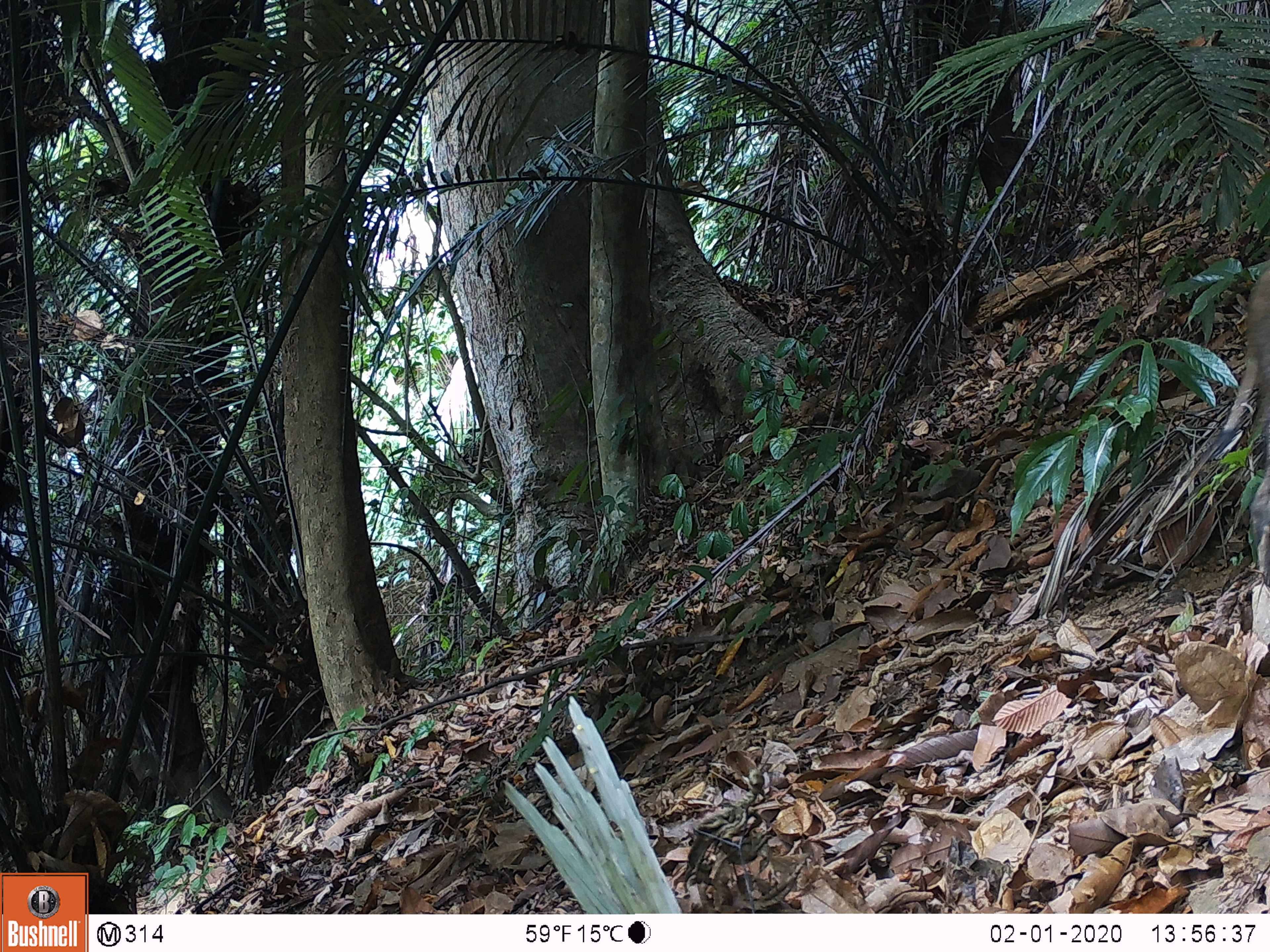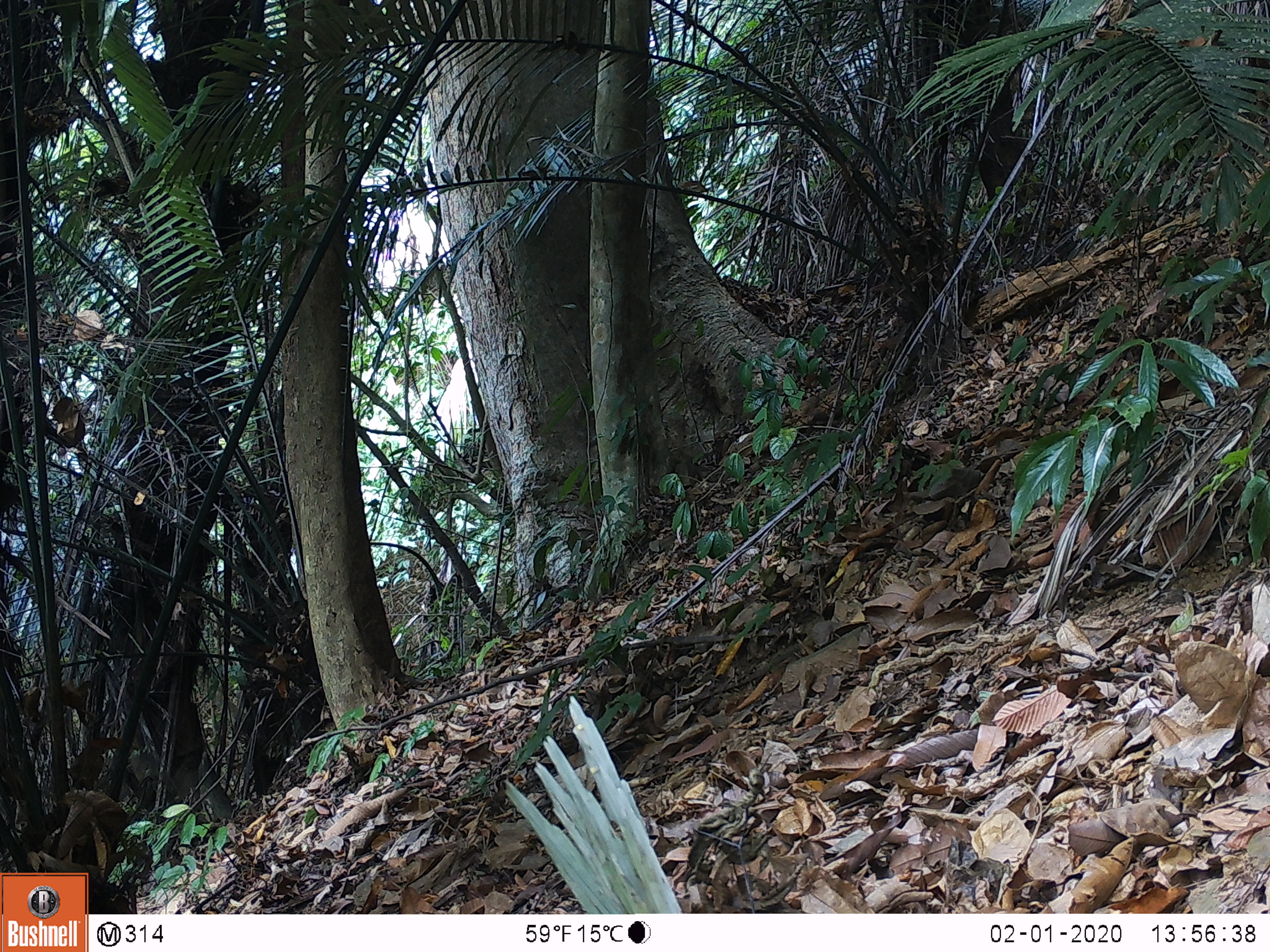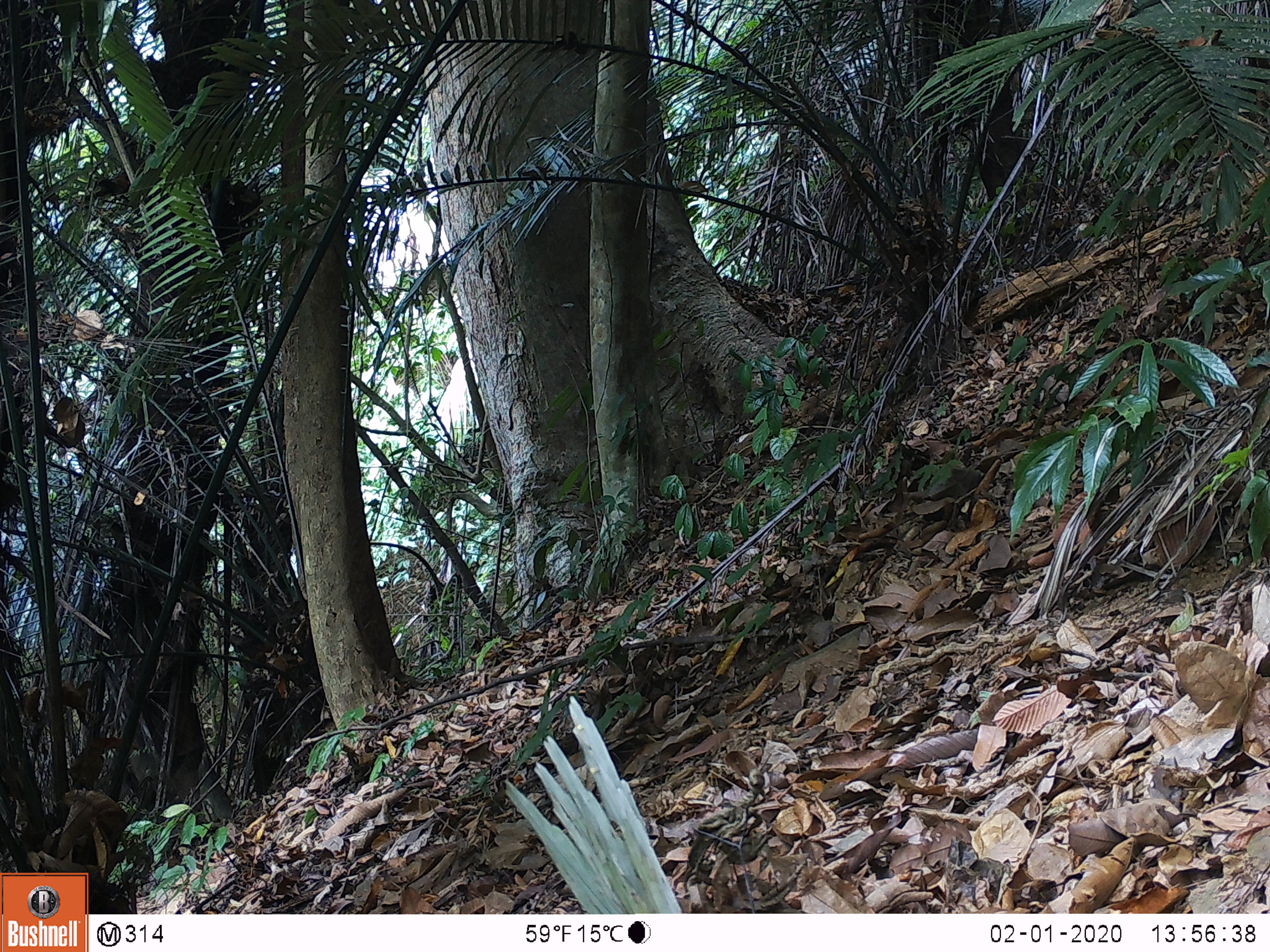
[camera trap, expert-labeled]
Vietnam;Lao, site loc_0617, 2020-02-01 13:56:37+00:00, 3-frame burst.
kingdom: Animalia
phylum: Chordata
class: Mammalia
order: Artiodactyla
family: Suidae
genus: Sus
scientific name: Sus scrofa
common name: eurasian wild pig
Eurasian wild pig (Sus scrofa). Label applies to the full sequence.